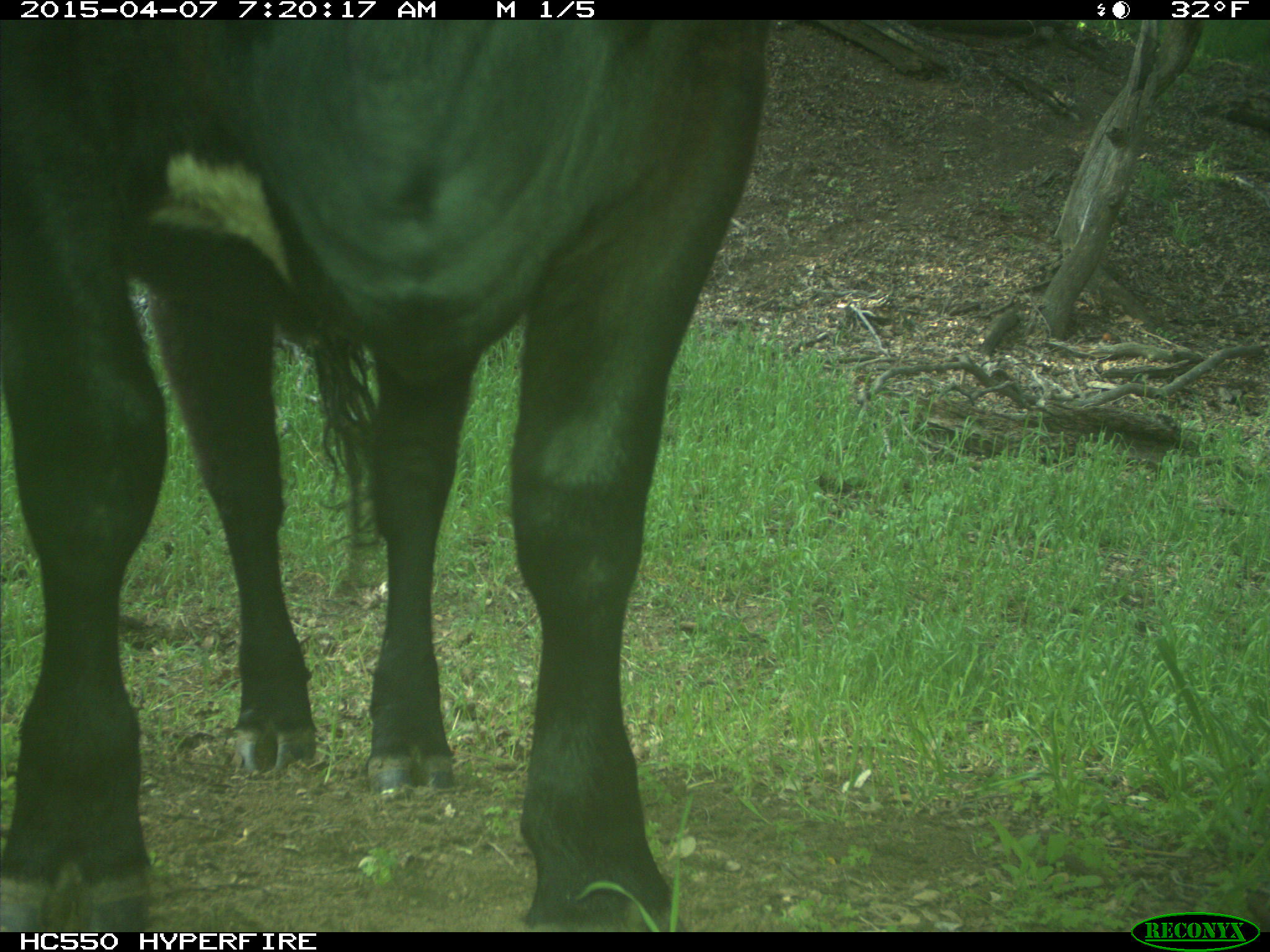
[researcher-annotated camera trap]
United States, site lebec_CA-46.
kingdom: Animalia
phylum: Chordata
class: Mammalia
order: Artiodactyla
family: Bovidae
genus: Bos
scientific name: Bos taurus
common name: domestic cow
Bos taurus (domestic cow).